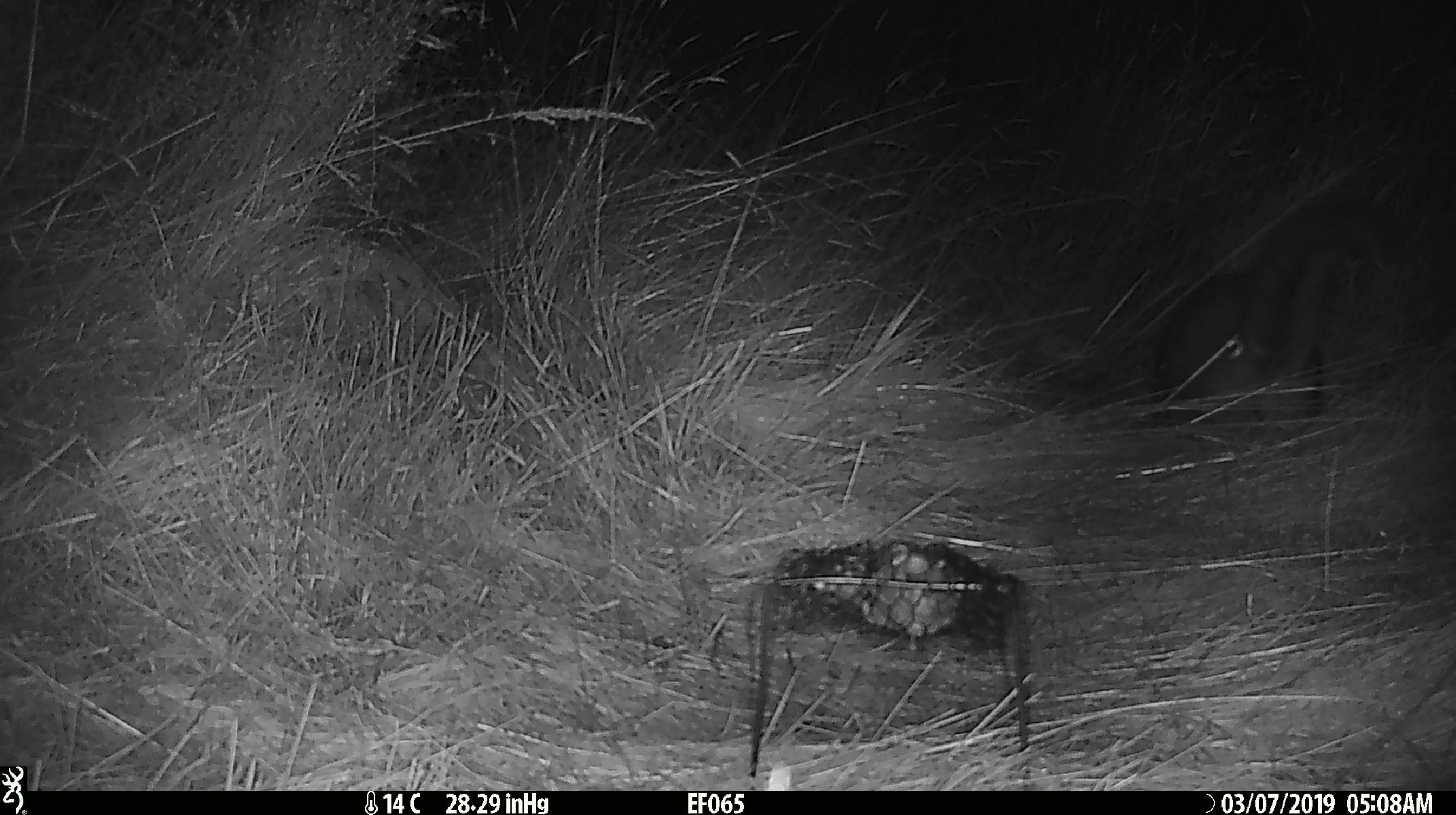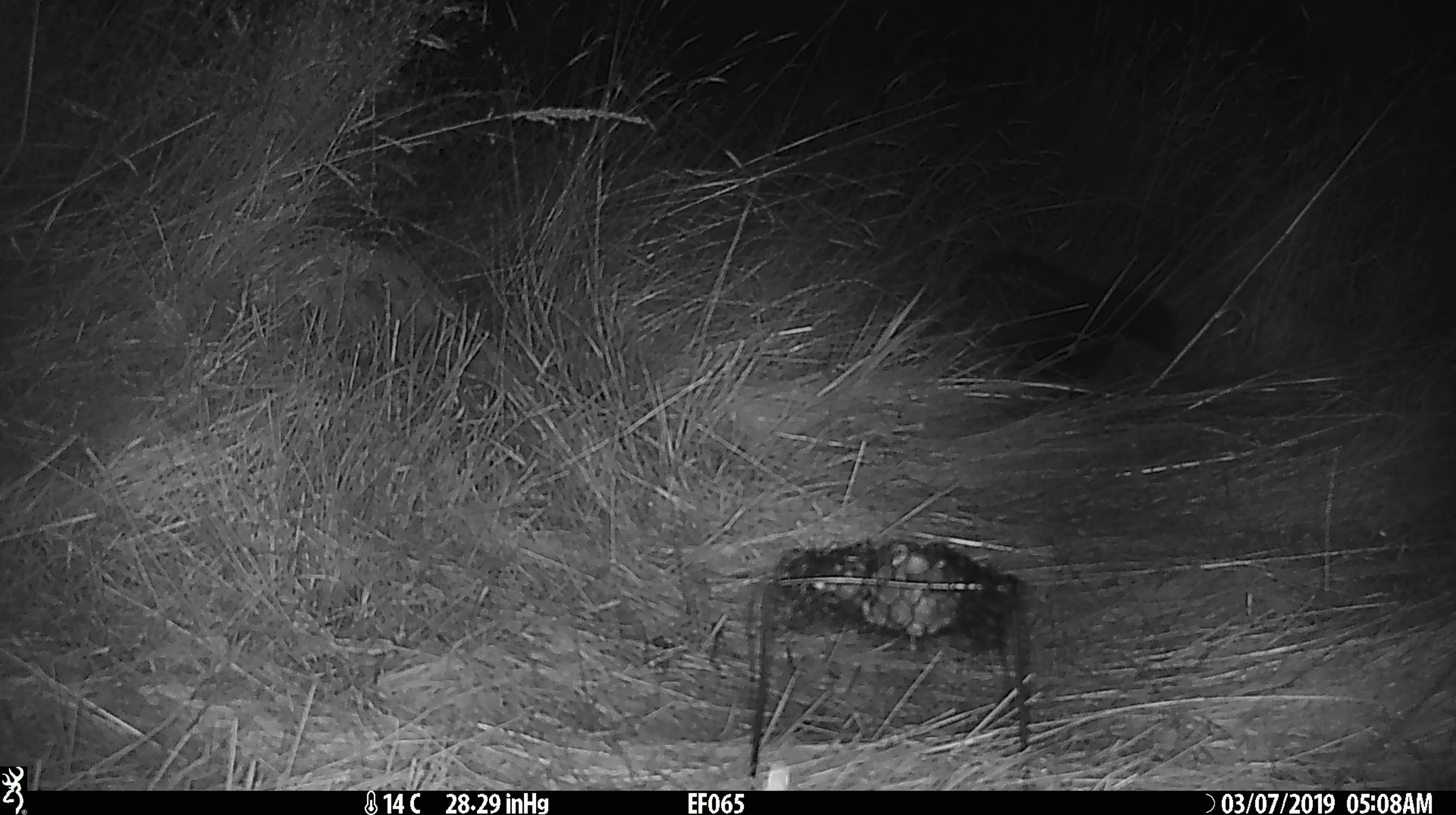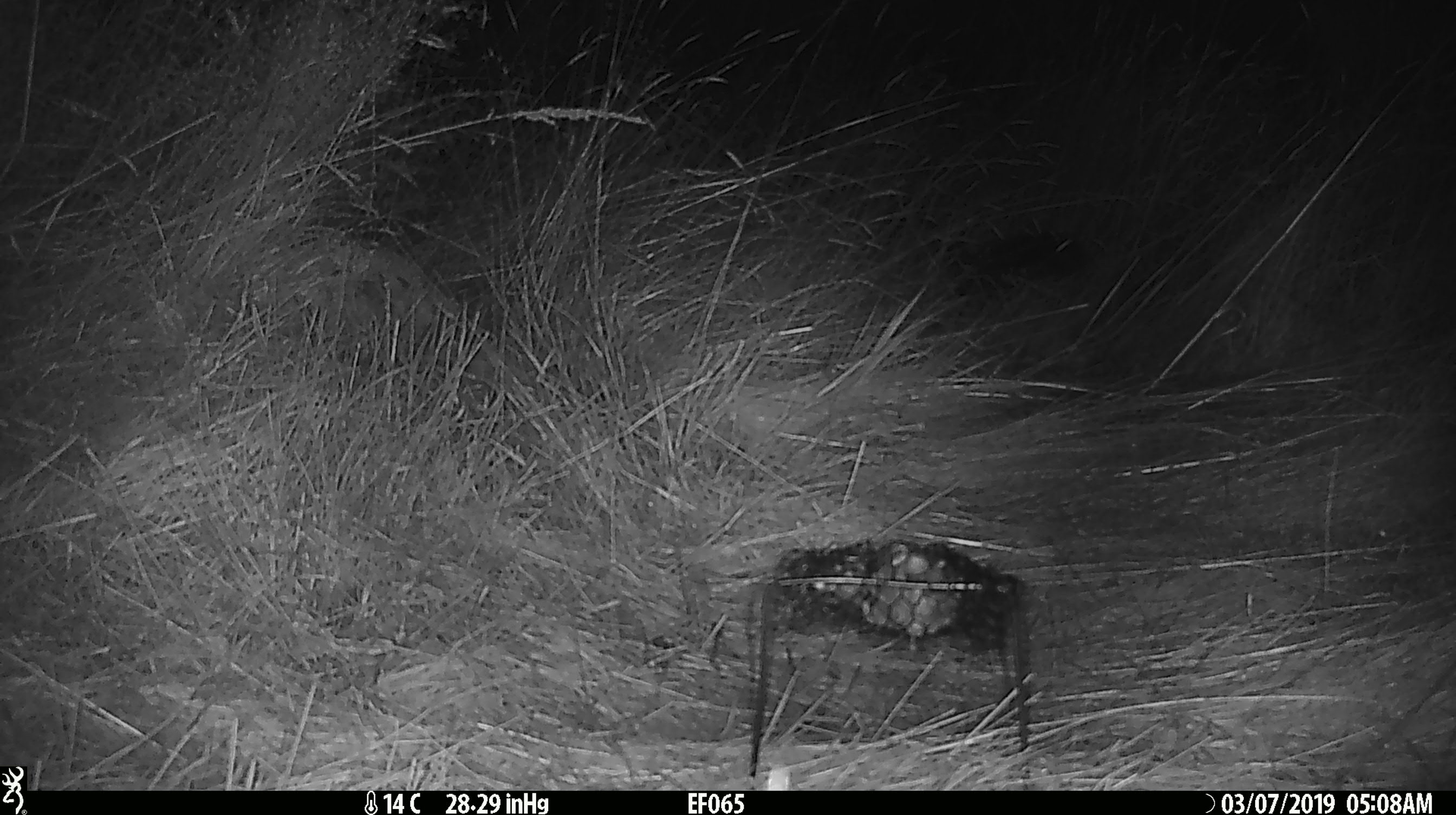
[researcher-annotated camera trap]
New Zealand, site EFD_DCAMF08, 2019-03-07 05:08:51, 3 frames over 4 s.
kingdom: Animalia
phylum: Chordata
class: Mammalia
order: Diprotodontia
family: Phalangeridae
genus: Trichosurus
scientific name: Trichosurus vulpecula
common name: common brushtail possum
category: possum